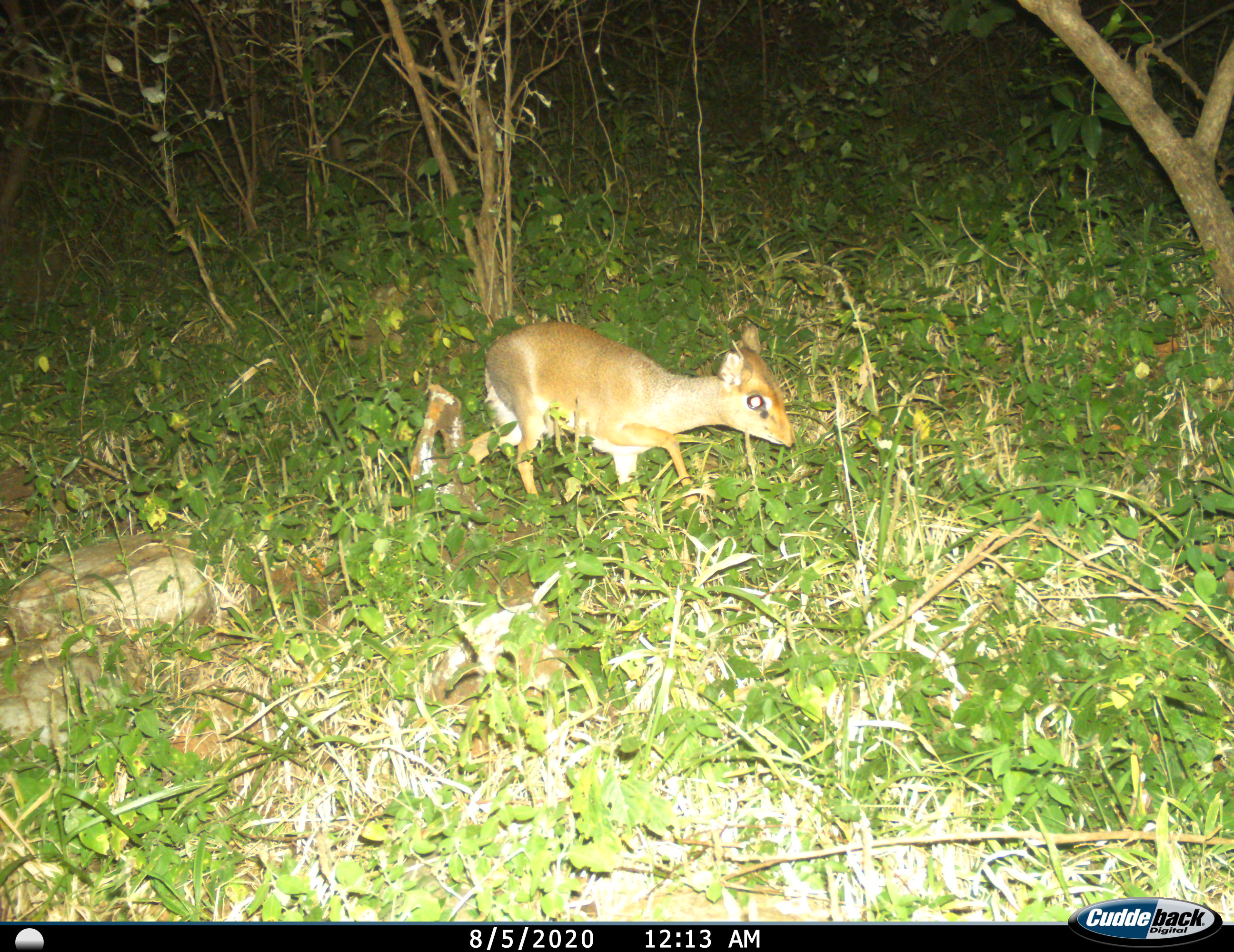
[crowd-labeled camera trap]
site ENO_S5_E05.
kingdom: Animalia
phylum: Chordata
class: Mammalia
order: Artiodactyla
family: Bovidae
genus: Madoqua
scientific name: Madoqua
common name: dik-dik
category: dikdik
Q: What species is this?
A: Dikdik (dik-dik) (Madoqua).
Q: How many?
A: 1.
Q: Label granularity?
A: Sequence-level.